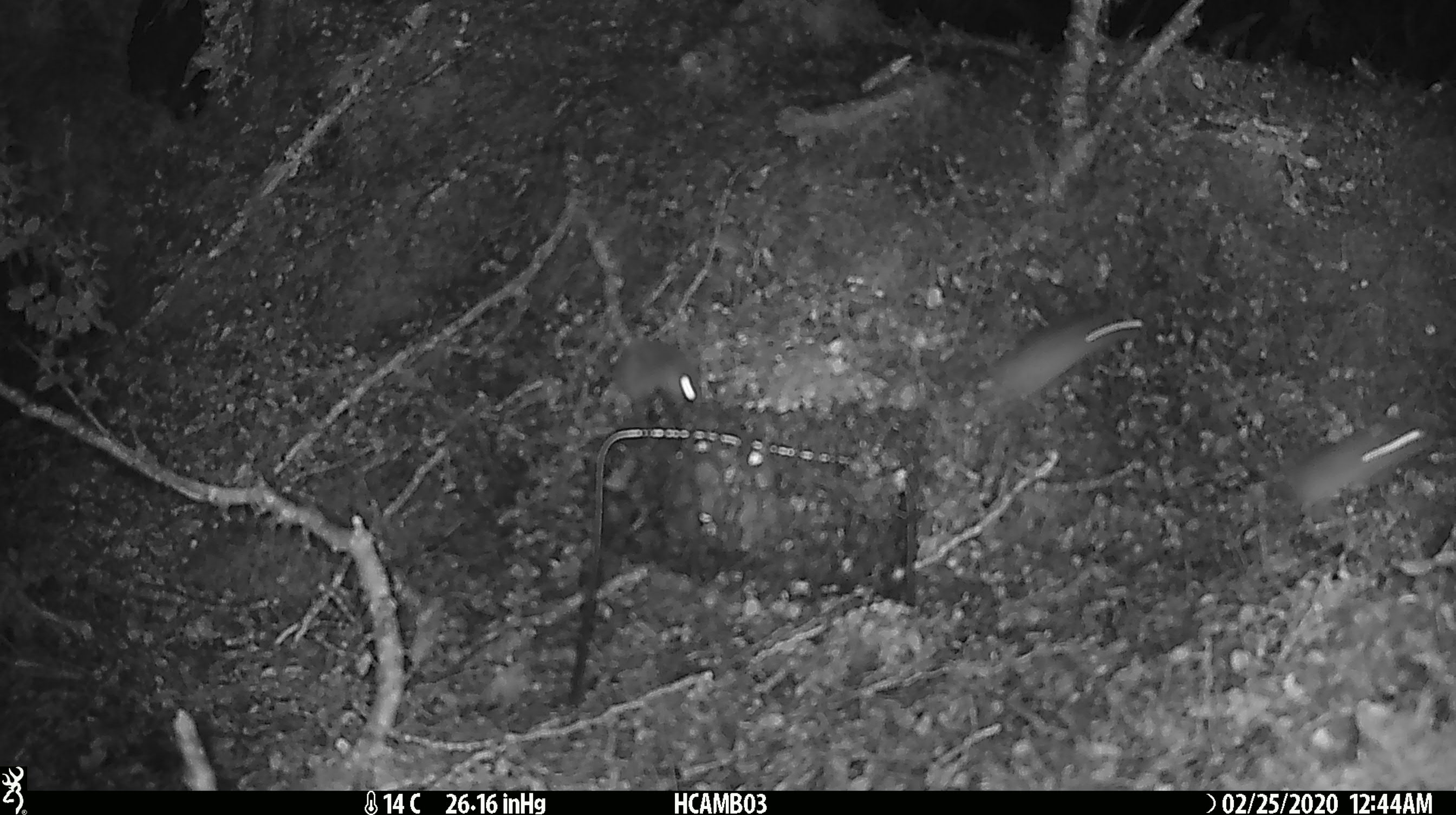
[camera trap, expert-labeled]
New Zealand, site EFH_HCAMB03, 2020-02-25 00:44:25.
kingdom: Animalia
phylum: Chordata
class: Mammalia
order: Rodentia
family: Muridae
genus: Mus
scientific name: Mus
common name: mouse